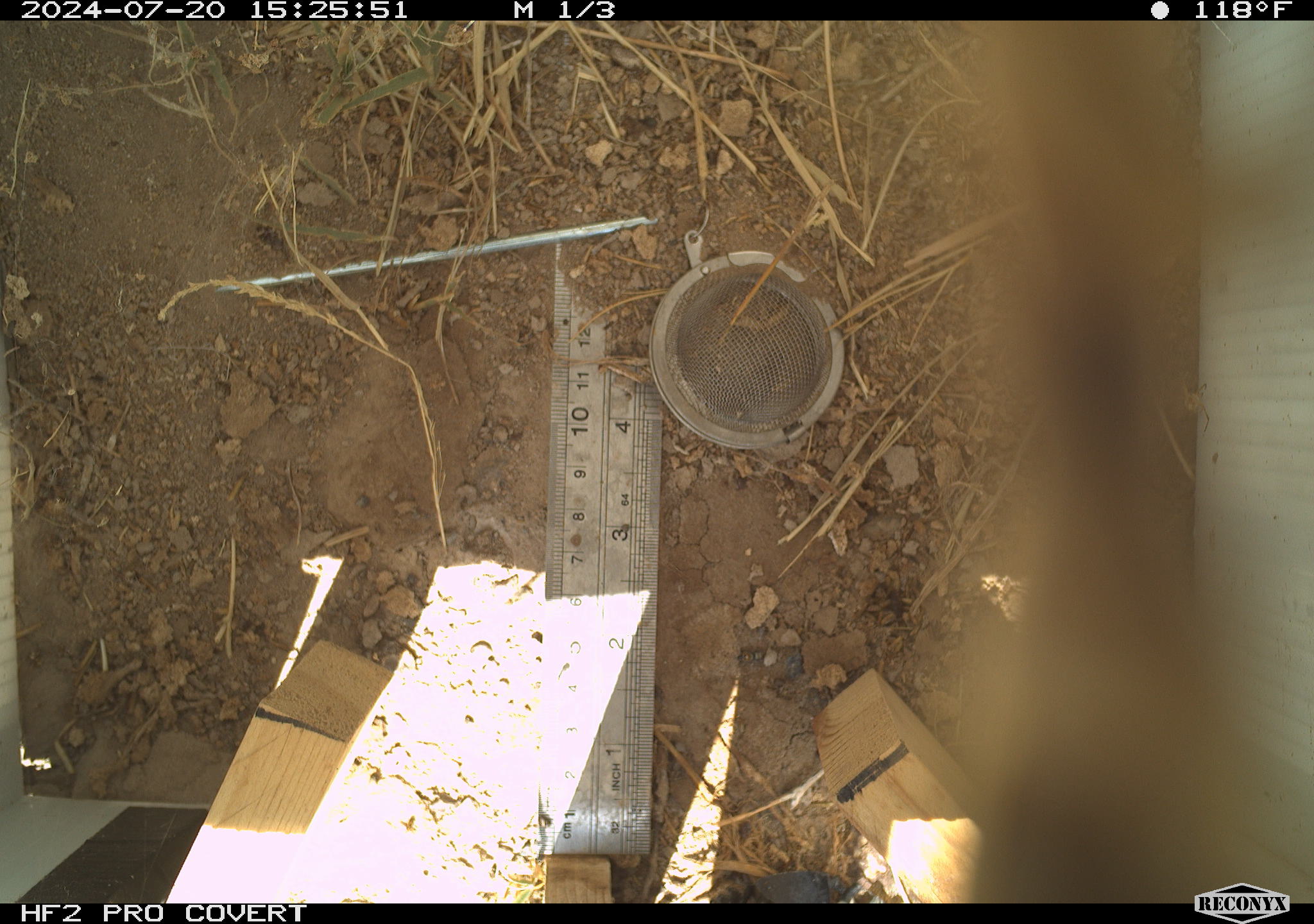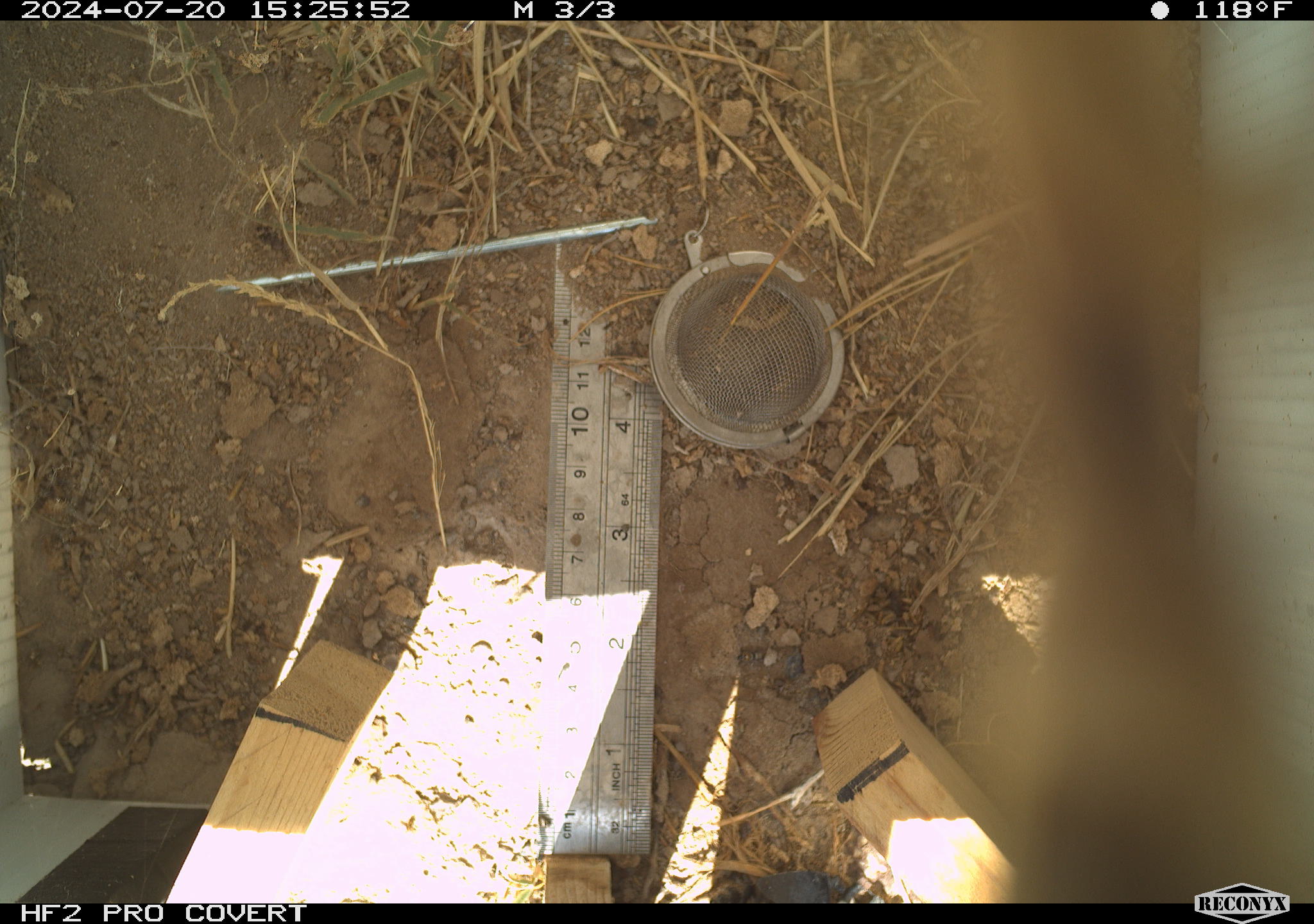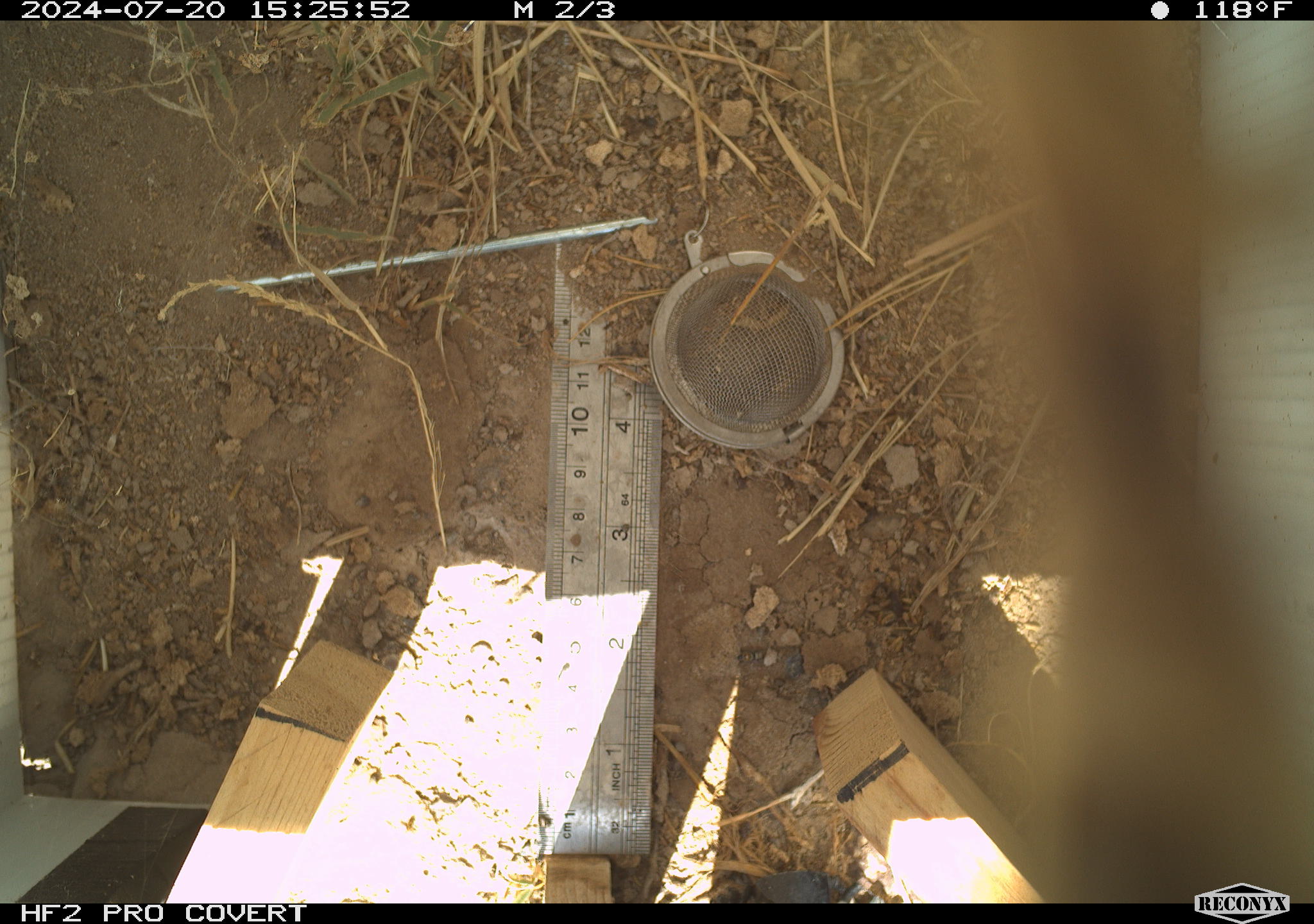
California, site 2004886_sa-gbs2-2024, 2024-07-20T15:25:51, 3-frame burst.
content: unidentified animal